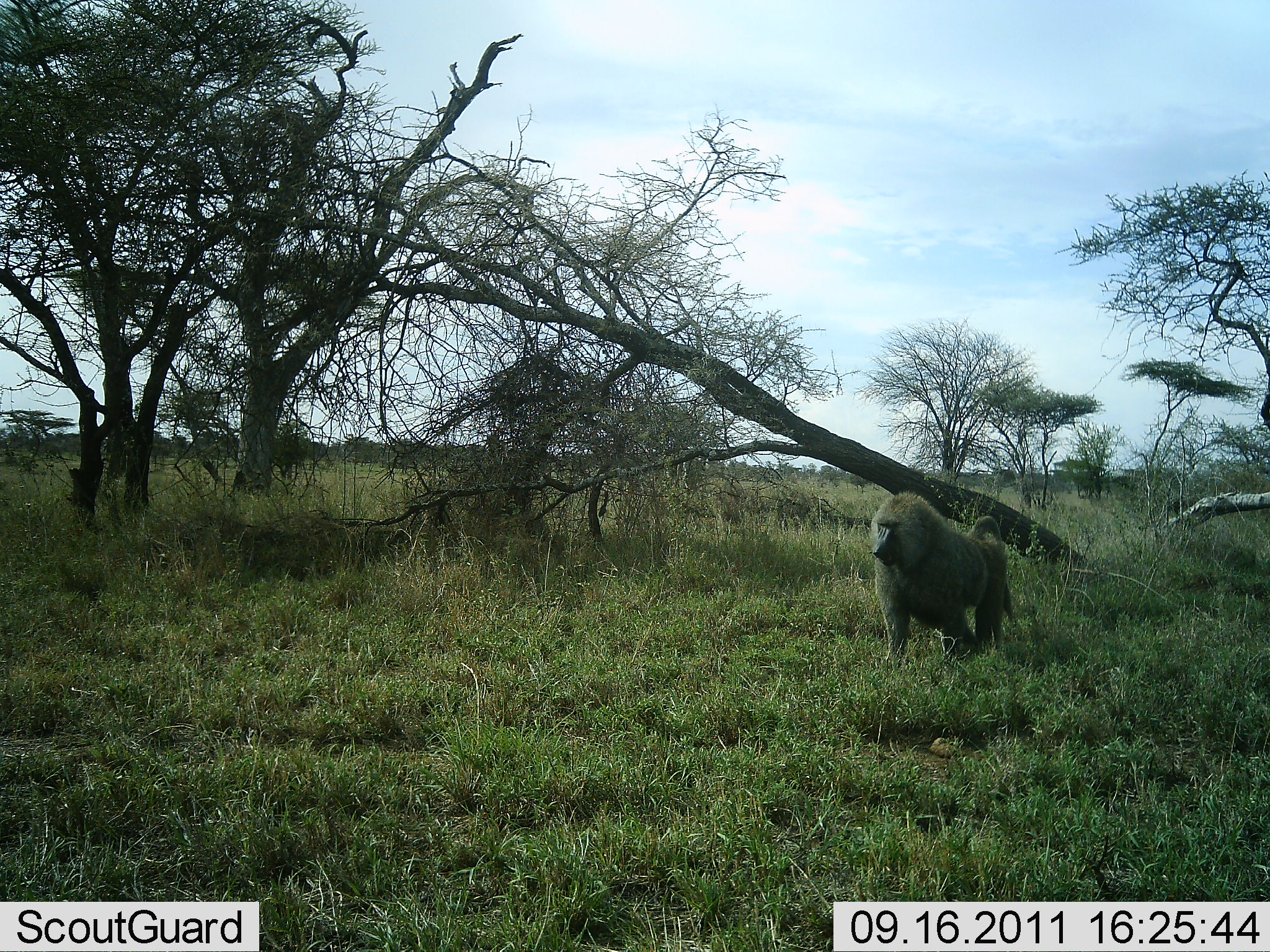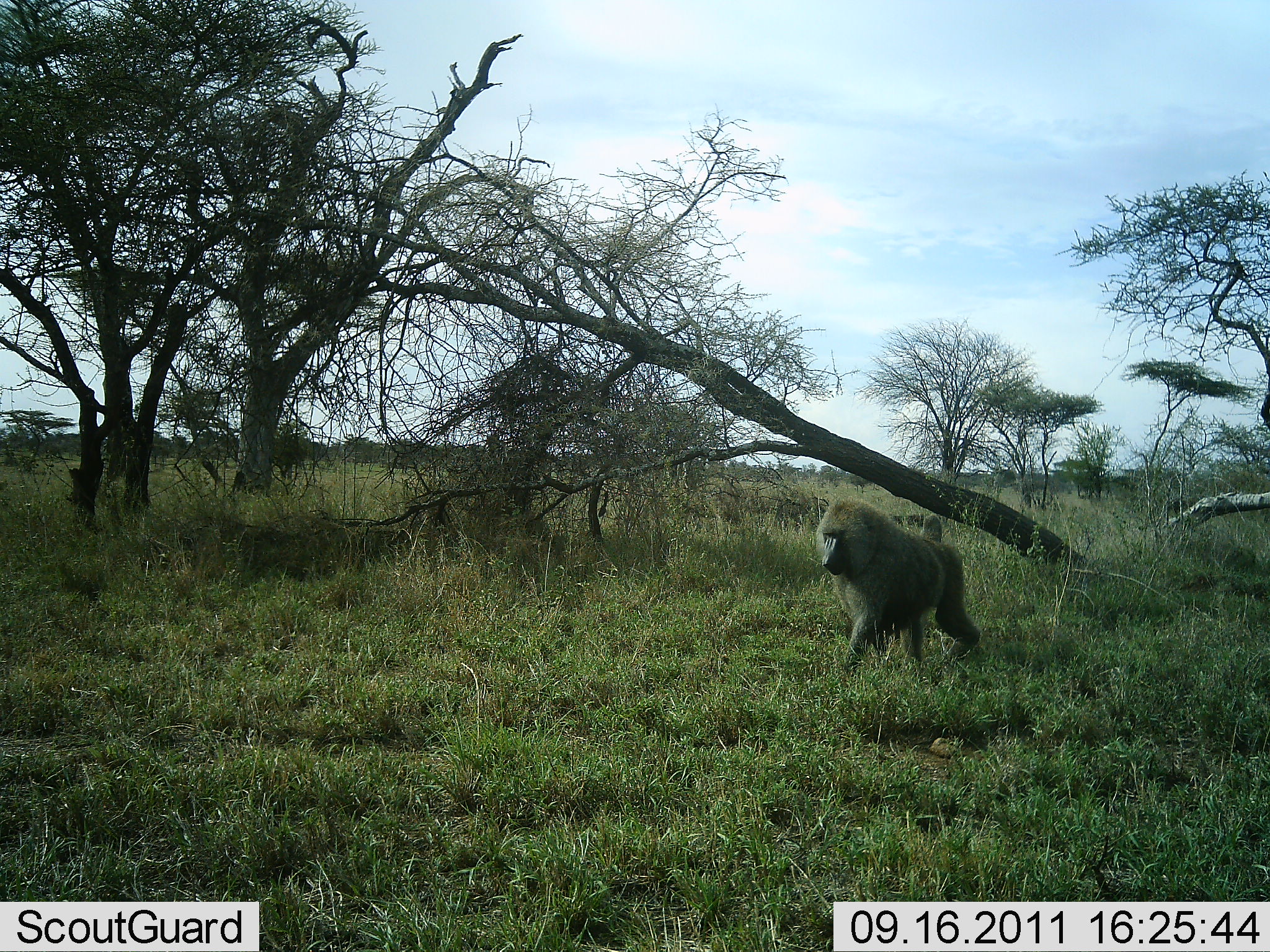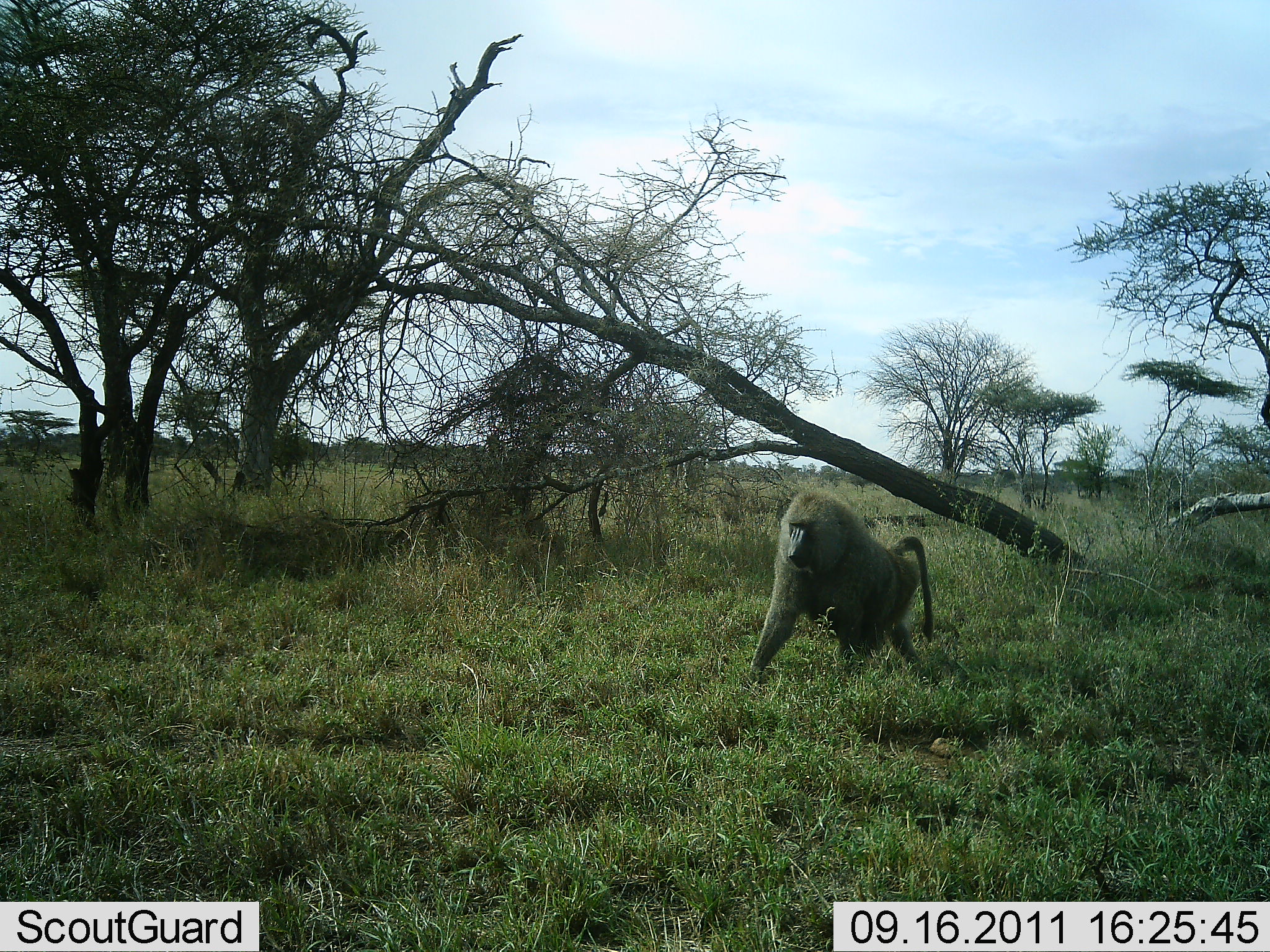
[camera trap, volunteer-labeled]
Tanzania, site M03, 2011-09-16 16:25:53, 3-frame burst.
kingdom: Animalia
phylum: Chordata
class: Mammalia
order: Primates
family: Cercopithecidae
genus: Papio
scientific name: Papio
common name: baboon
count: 1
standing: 9%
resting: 0%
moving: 91%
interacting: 0%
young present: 0%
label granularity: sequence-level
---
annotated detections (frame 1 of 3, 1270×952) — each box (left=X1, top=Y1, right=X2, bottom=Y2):
animal: (left=869, top=490, right=1018, bottom=680)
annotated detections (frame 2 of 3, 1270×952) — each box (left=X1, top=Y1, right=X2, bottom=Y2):
animal: (left=814, top=495, right=983, bottom=684)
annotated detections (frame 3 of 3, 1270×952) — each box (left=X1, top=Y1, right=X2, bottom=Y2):
animal: (left=746, top=489, right=936, bottom=692)